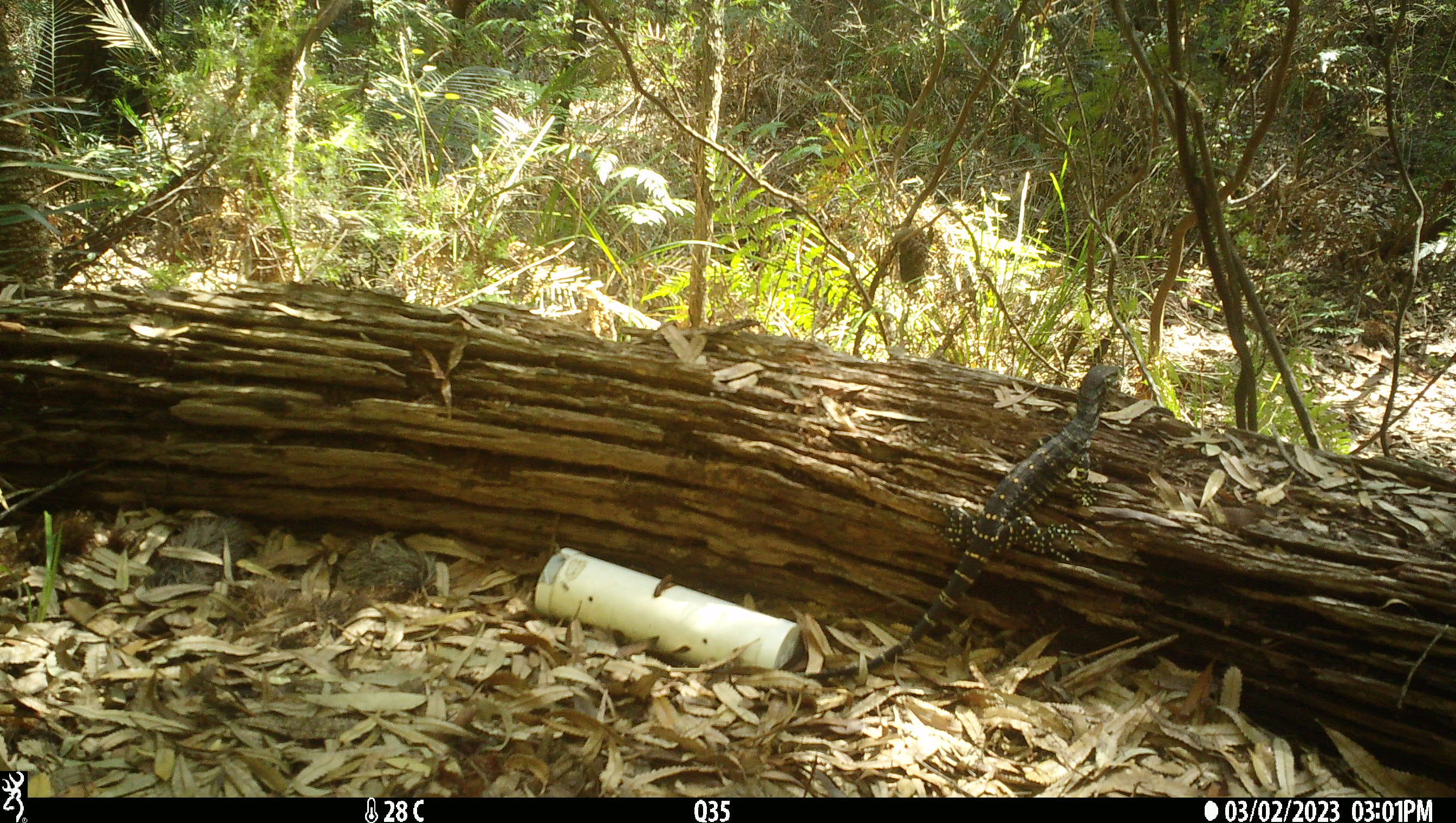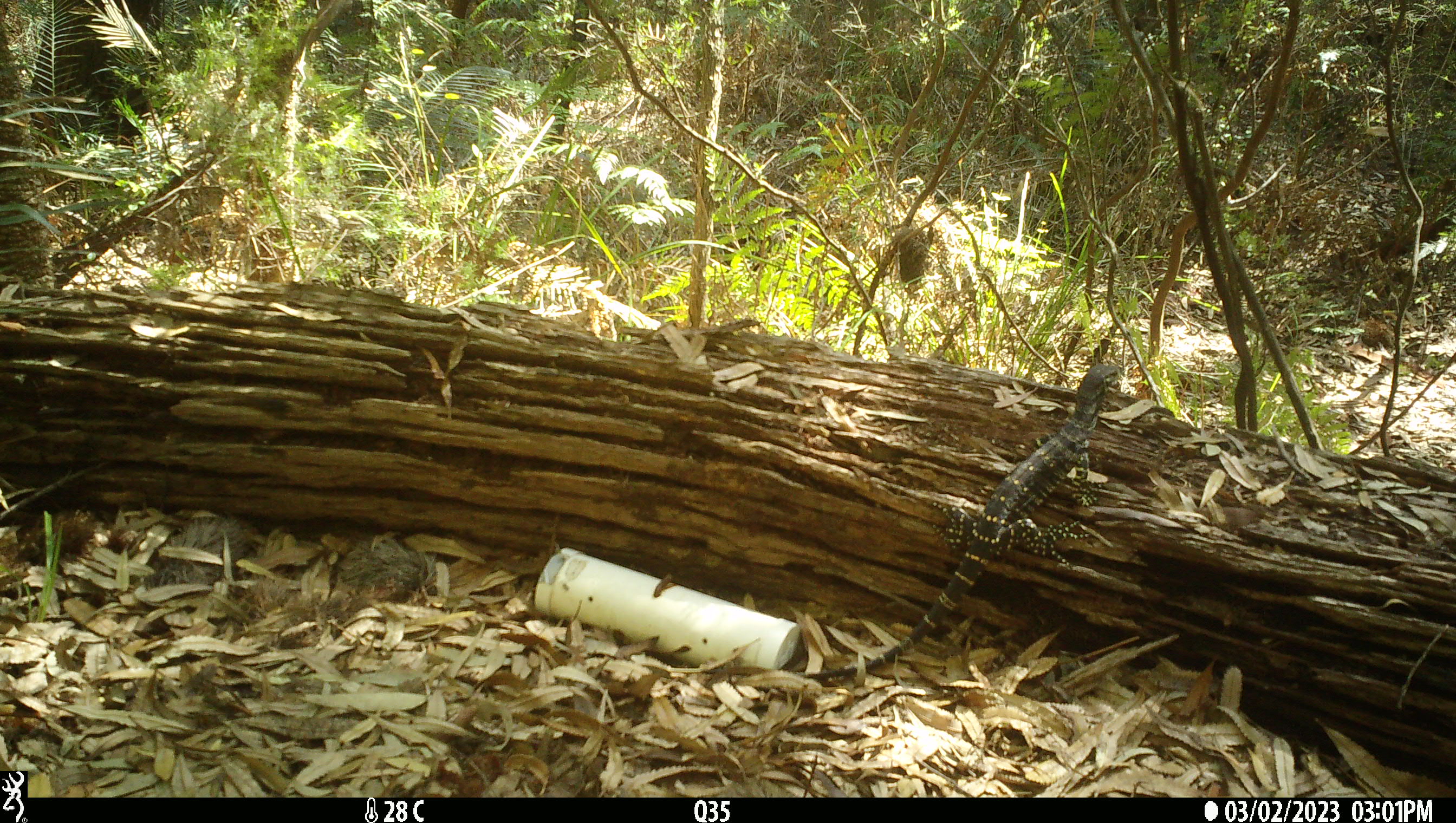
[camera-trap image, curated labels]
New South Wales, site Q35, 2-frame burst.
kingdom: Animalia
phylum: Chordata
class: Reptilia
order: Squamata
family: Varanidae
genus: Varanus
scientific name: Varanus varius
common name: lace monitor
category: goanna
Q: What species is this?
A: Goanna (lace monitor) (Varanus varius).